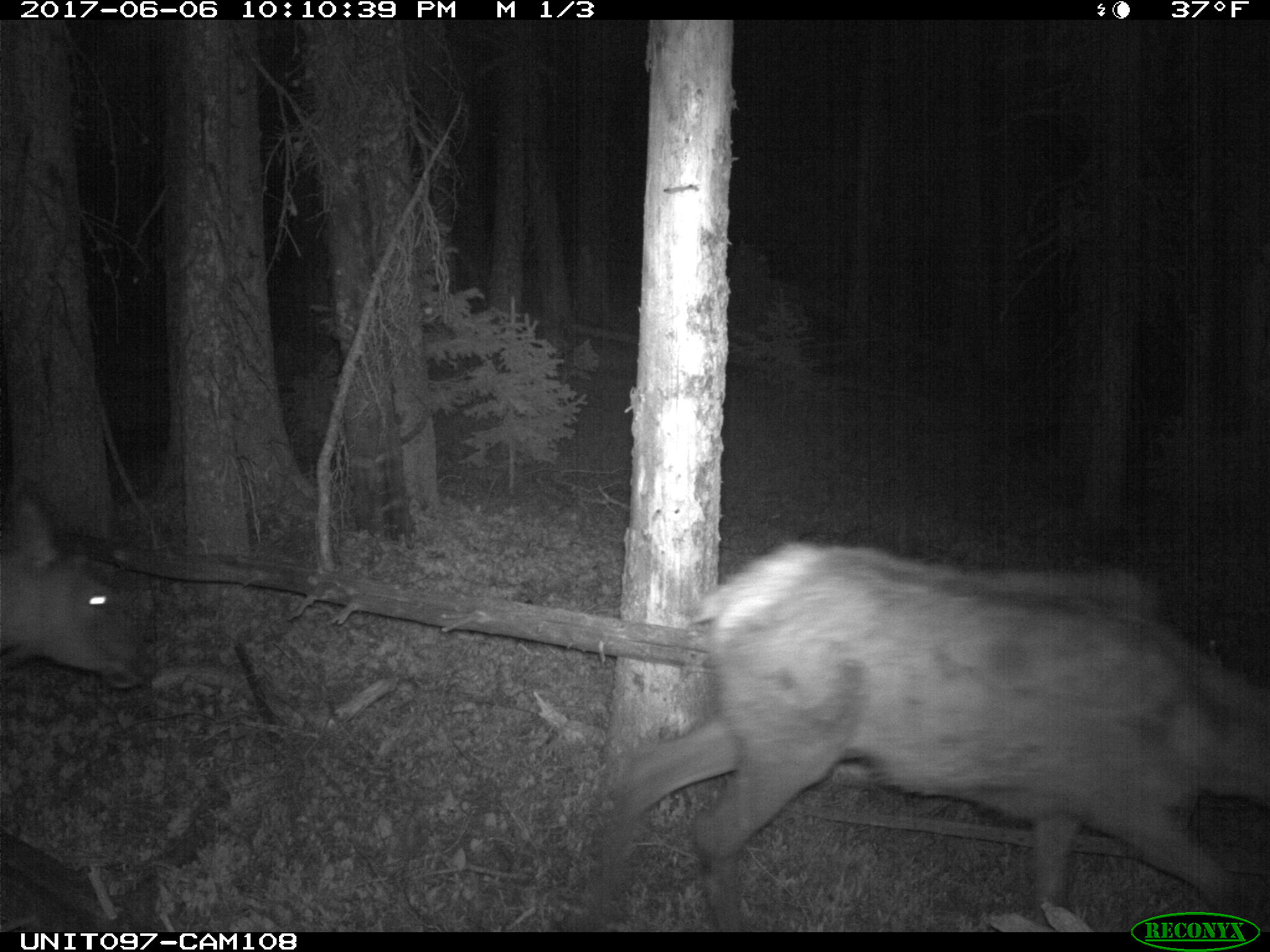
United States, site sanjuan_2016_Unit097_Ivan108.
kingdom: Animalia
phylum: Chordata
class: Mammalia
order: Artiodactyla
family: Cervidae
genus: Cervus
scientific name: Cervus elaphus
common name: red deer